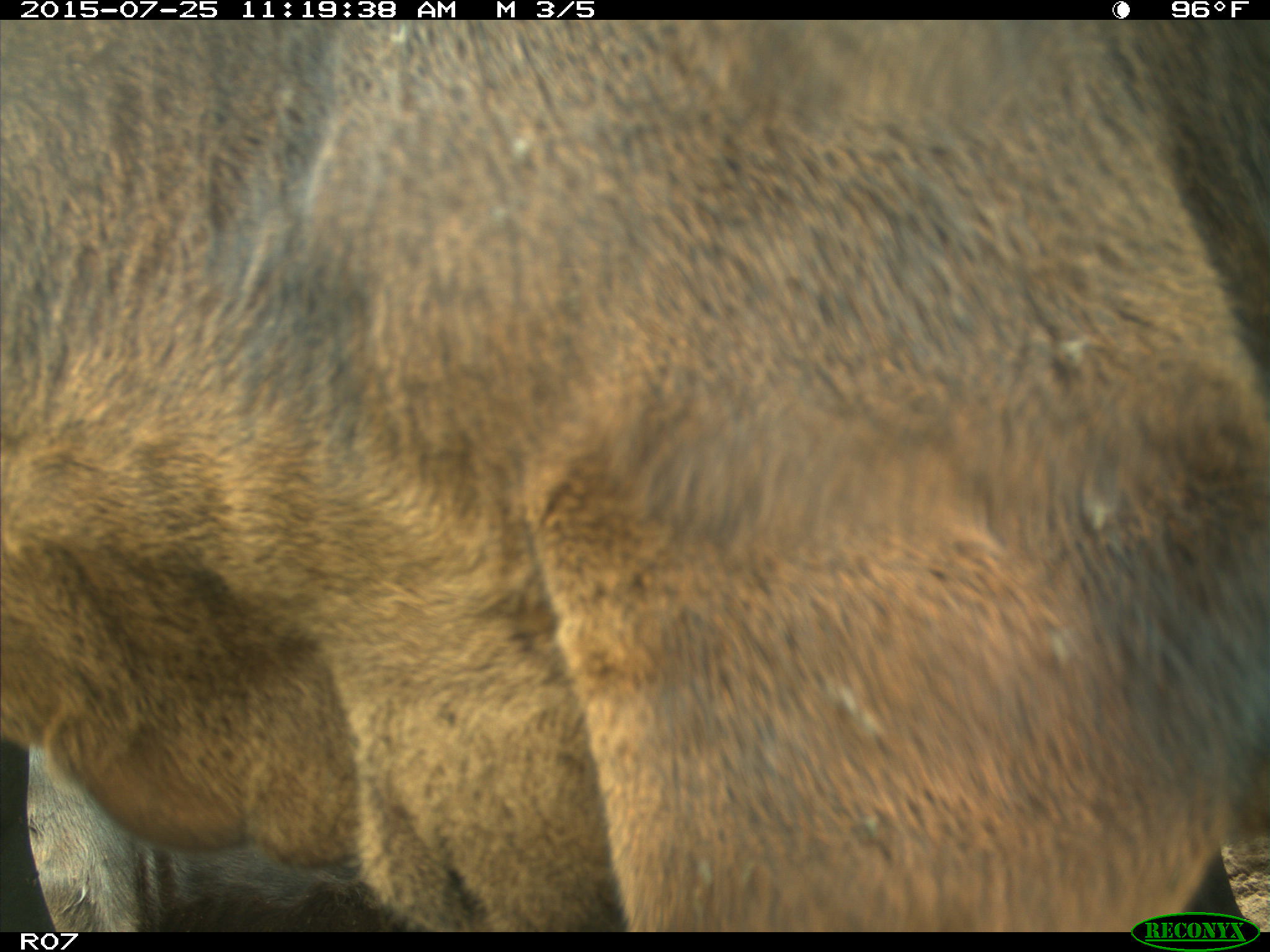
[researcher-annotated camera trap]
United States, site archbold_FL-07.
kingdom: Animalia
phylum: Chordata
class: Mammalia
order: Artiodactyla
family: Bovidae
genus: Bos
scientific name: Bos taurus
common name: domestic cow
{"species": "Bos taurus (domestic cow)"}